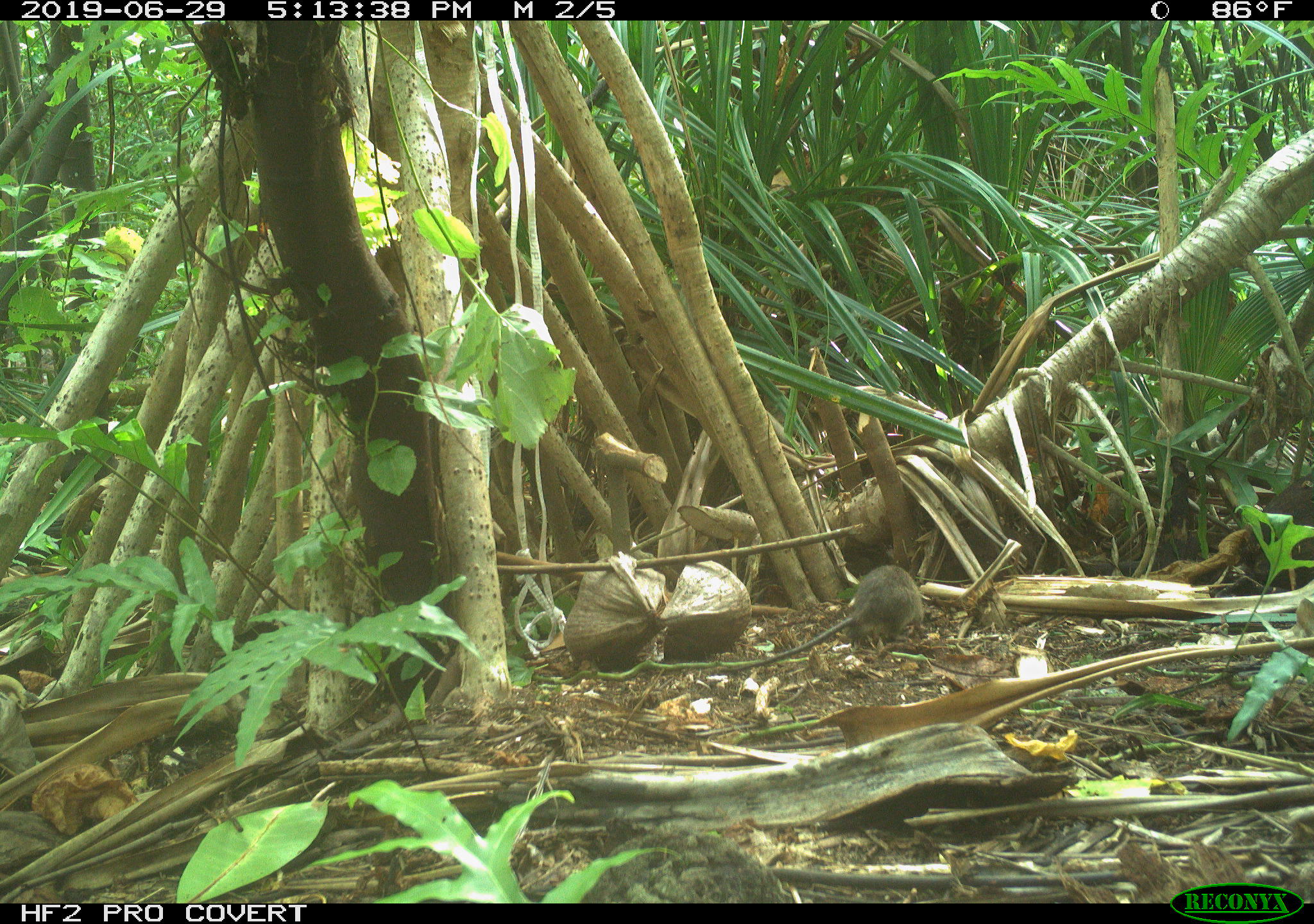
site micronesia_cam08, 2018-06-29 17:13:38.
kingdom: Animalia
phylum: Chordata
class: Mammalia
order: Rodentia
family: Muridae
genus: Rattus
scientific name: Rattus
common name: rat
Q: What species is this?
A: Rat (Rattus).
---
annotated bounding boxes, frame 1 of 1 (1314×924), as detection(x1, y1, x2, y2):
rat: detection(682, 565, 926, 678)